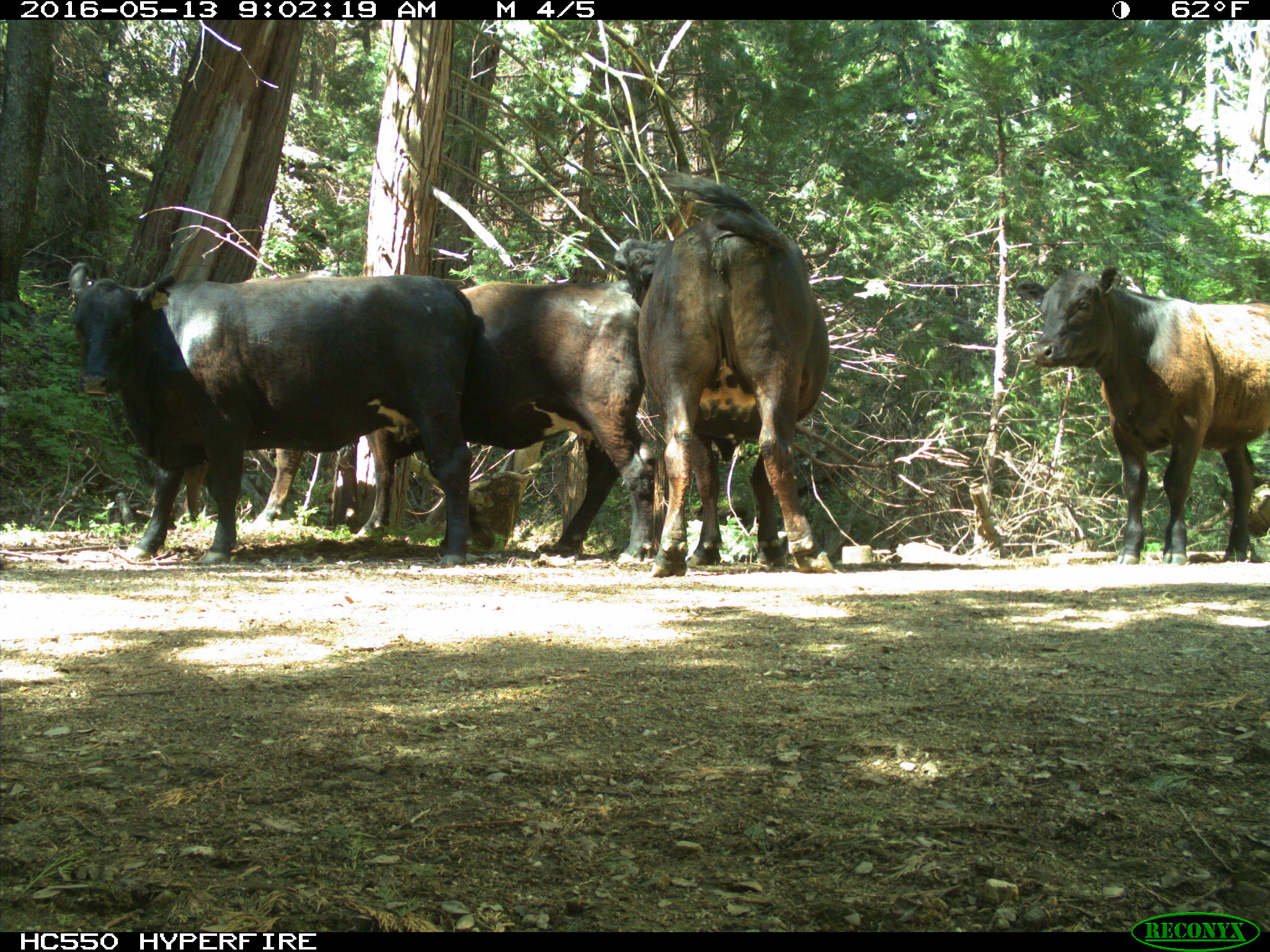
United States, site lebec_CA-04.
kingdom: Animalia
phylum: Chordata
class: Mammalia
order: Artiodactyla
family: Bovidae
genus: Bos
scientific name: Bos taurus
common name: domestic cow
Bos taurus (domestic cow).